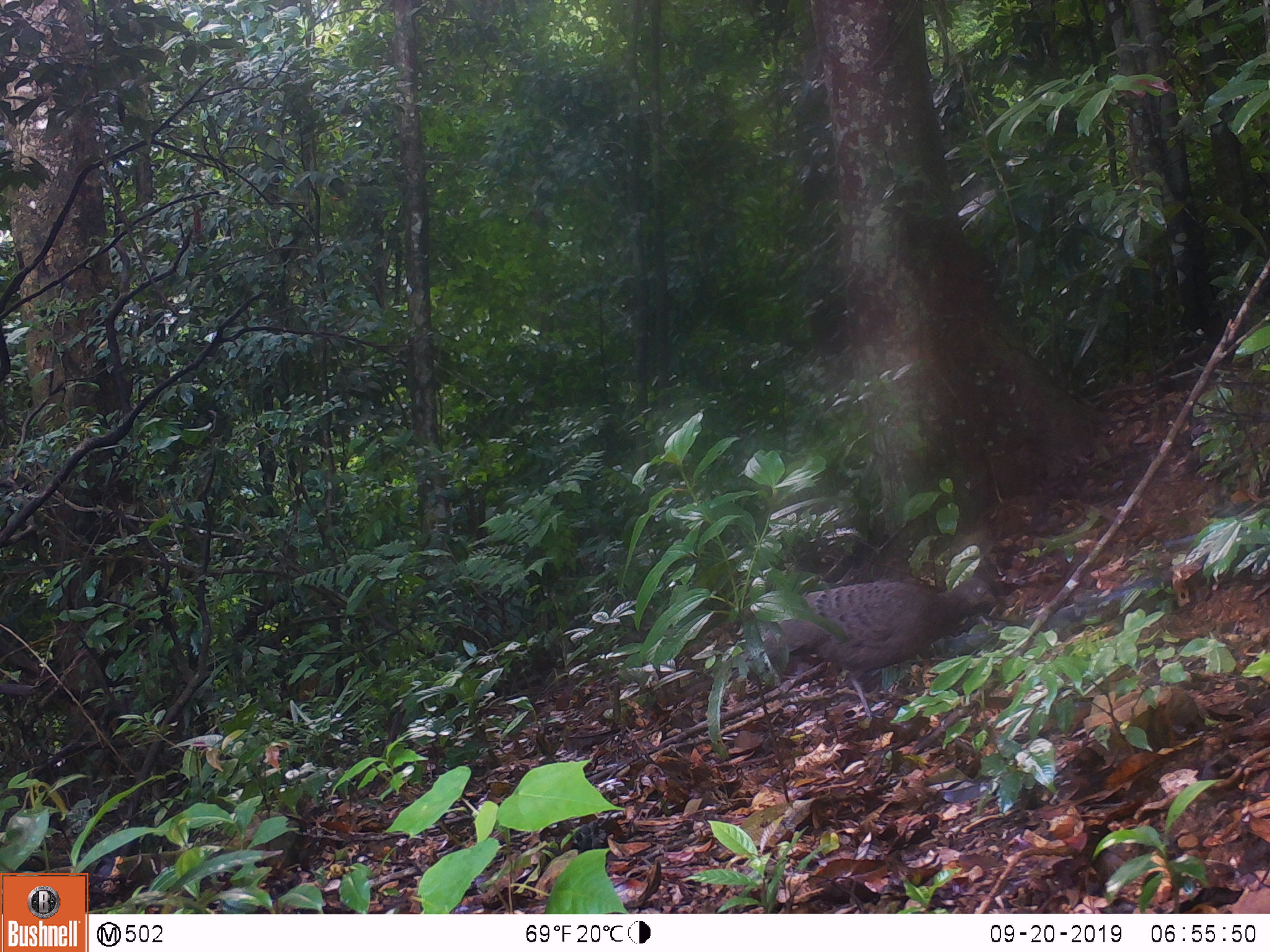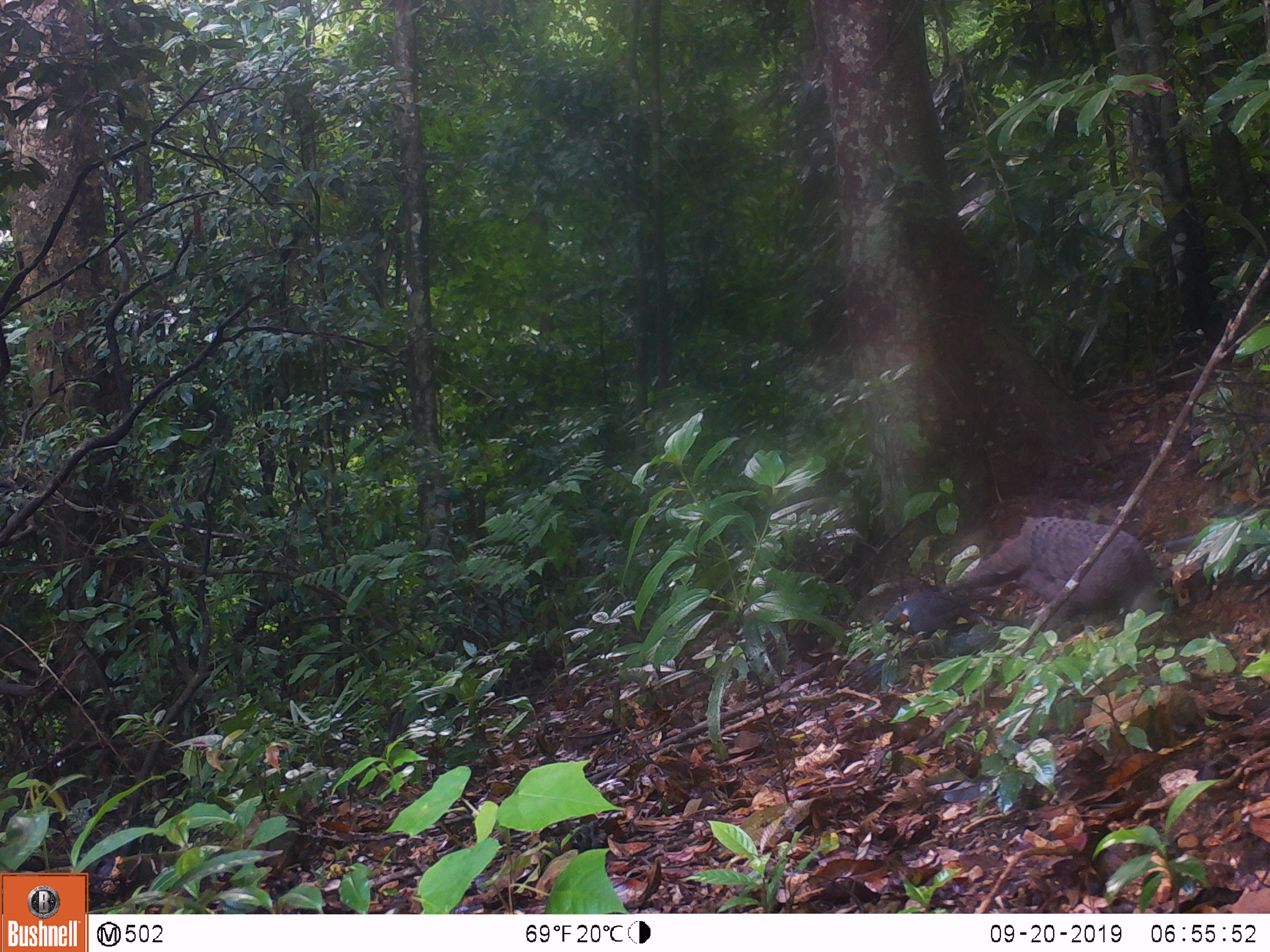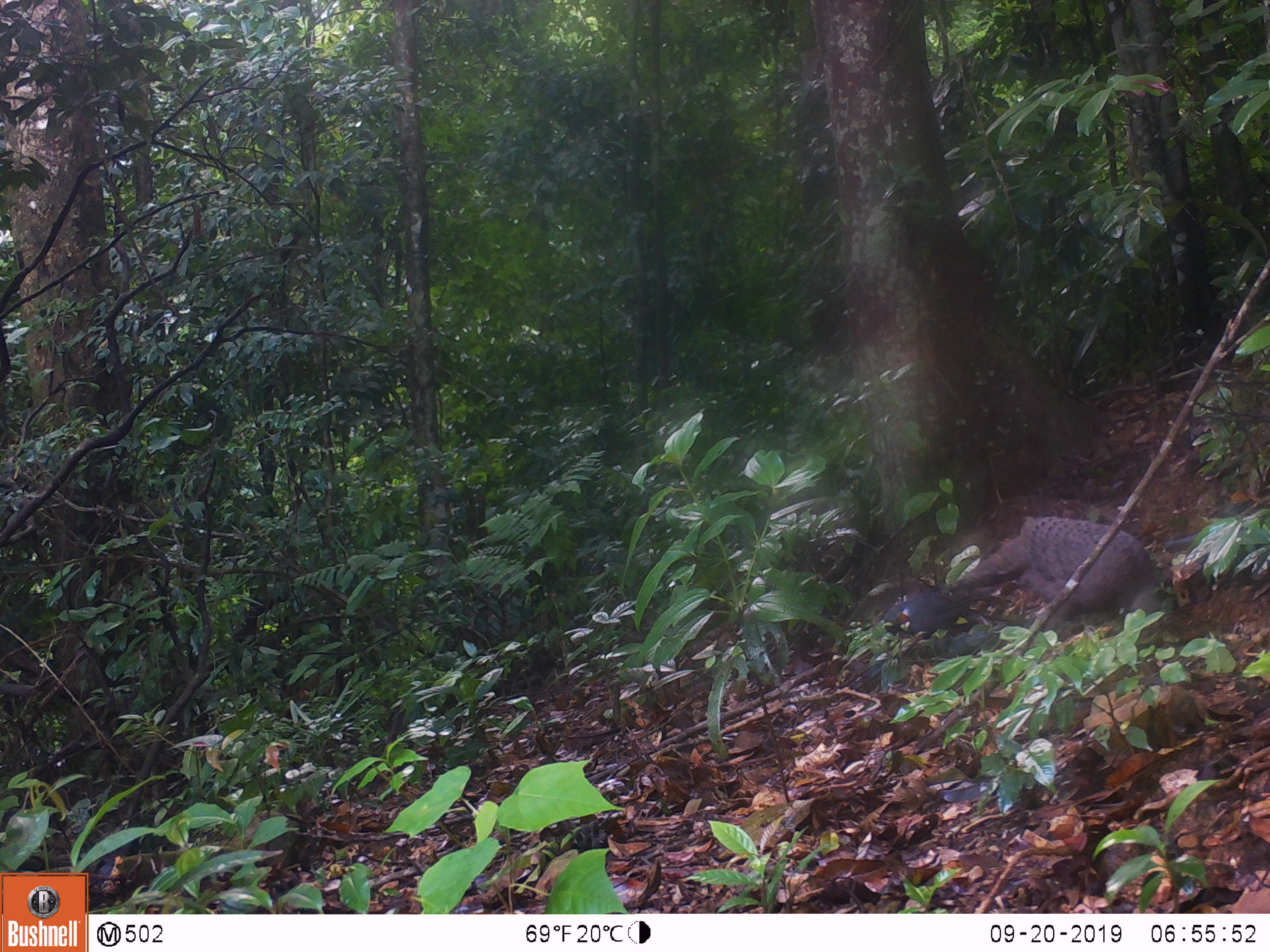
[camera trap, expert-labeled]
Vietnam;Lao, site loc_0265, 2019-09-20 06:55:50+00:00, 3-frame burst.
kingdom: Animalia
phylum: Chordata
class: Aves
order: Galliformes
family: Phasianidae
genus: Polyplectron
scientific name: Polyplectron bicalcaratum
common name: gray peacock-pheasant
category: grey peacock pheasant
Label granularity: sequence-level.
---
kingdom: Animalia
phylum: Chordata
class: Aves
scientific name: Aves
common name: bird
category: unidentified bird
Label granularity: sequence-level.